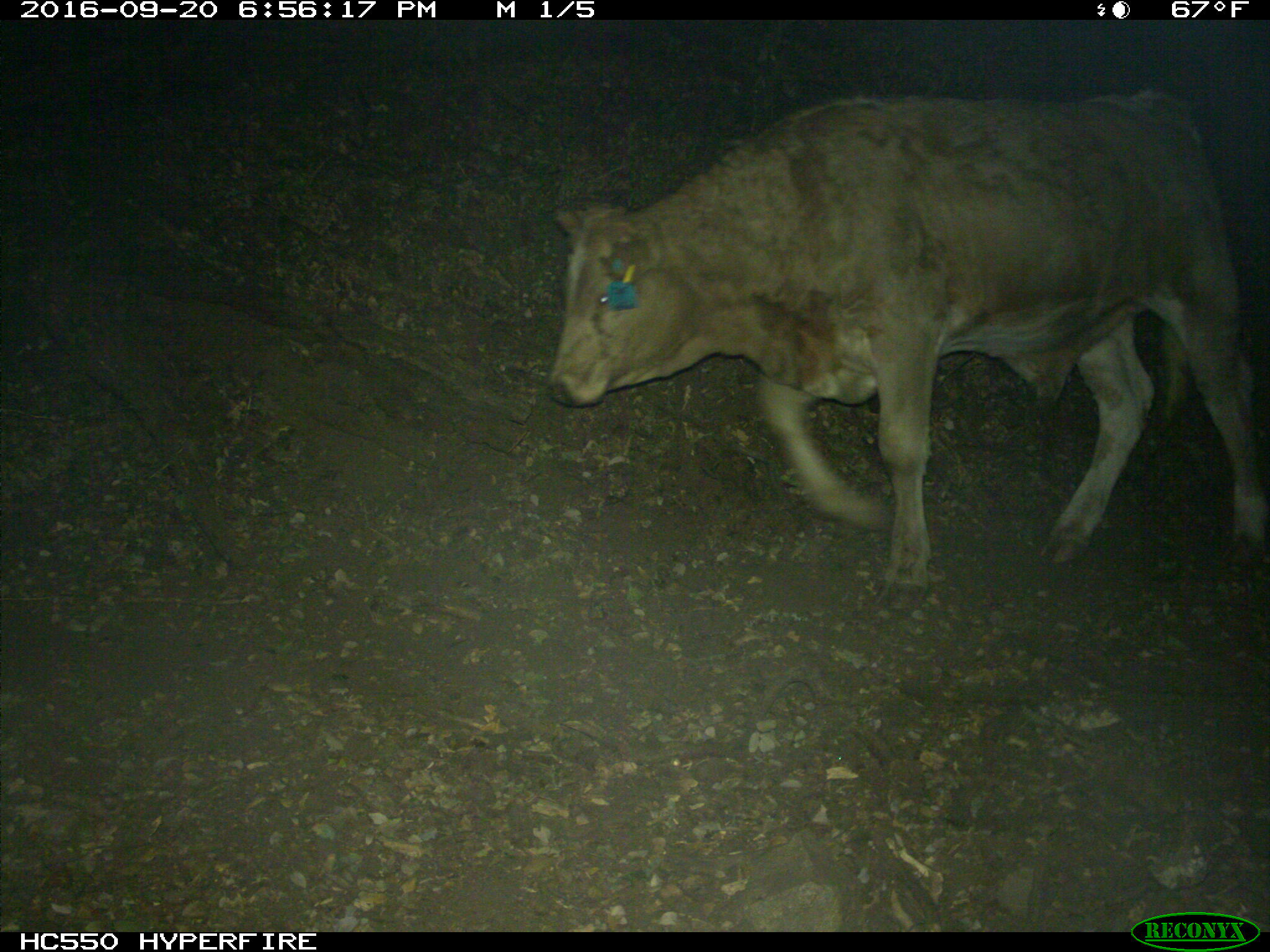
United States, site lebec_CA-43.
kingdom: Animalia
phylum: Chordata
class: Mammalia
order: Artiodactyla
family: Bovidae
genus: Bos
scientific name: Bos taurus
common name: domestic cow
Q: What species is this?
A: Bos taurus (domestic cow).